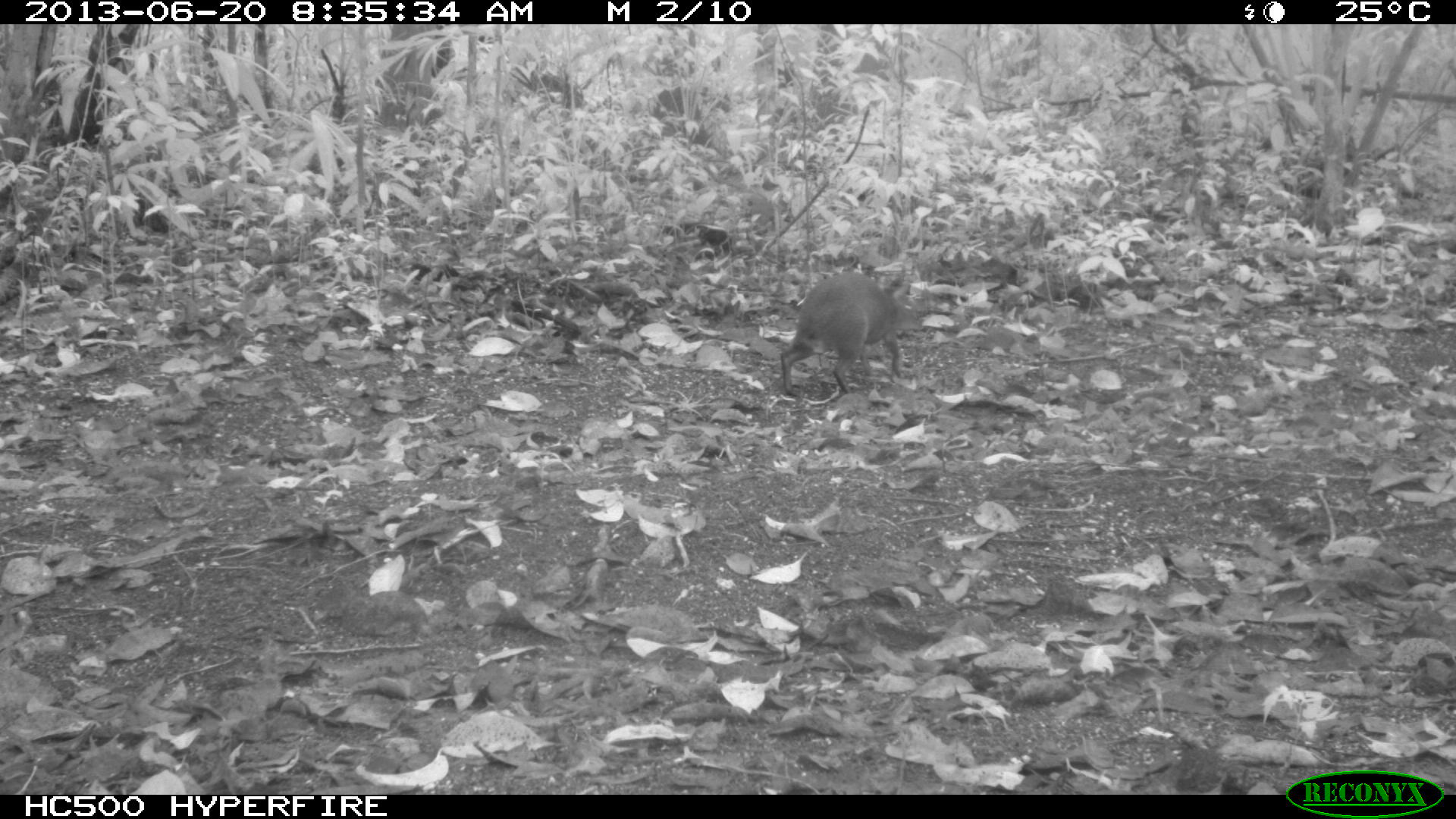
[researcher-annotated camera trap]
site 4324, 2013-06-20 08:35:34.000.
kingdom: Animalia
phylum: Chordata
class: Mammalia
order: Rodentia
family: Dasyproctidae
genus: Dasyprocta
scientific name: Dasyprocta punctata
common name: central american agouti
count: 1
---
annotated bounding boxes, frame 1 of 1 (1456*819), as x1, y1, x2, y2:
dasyprocta punctata: 779, 267, 923, 396